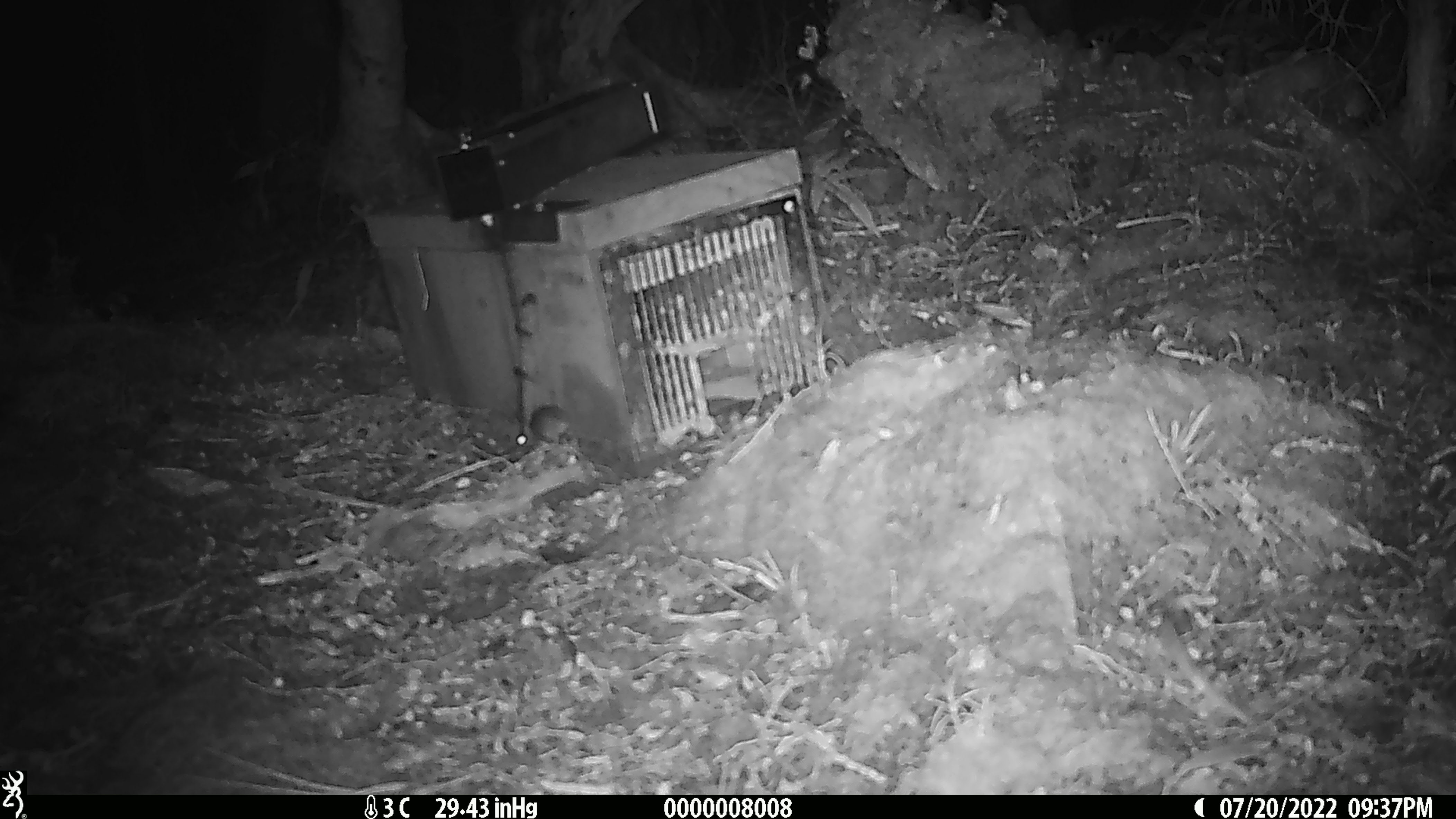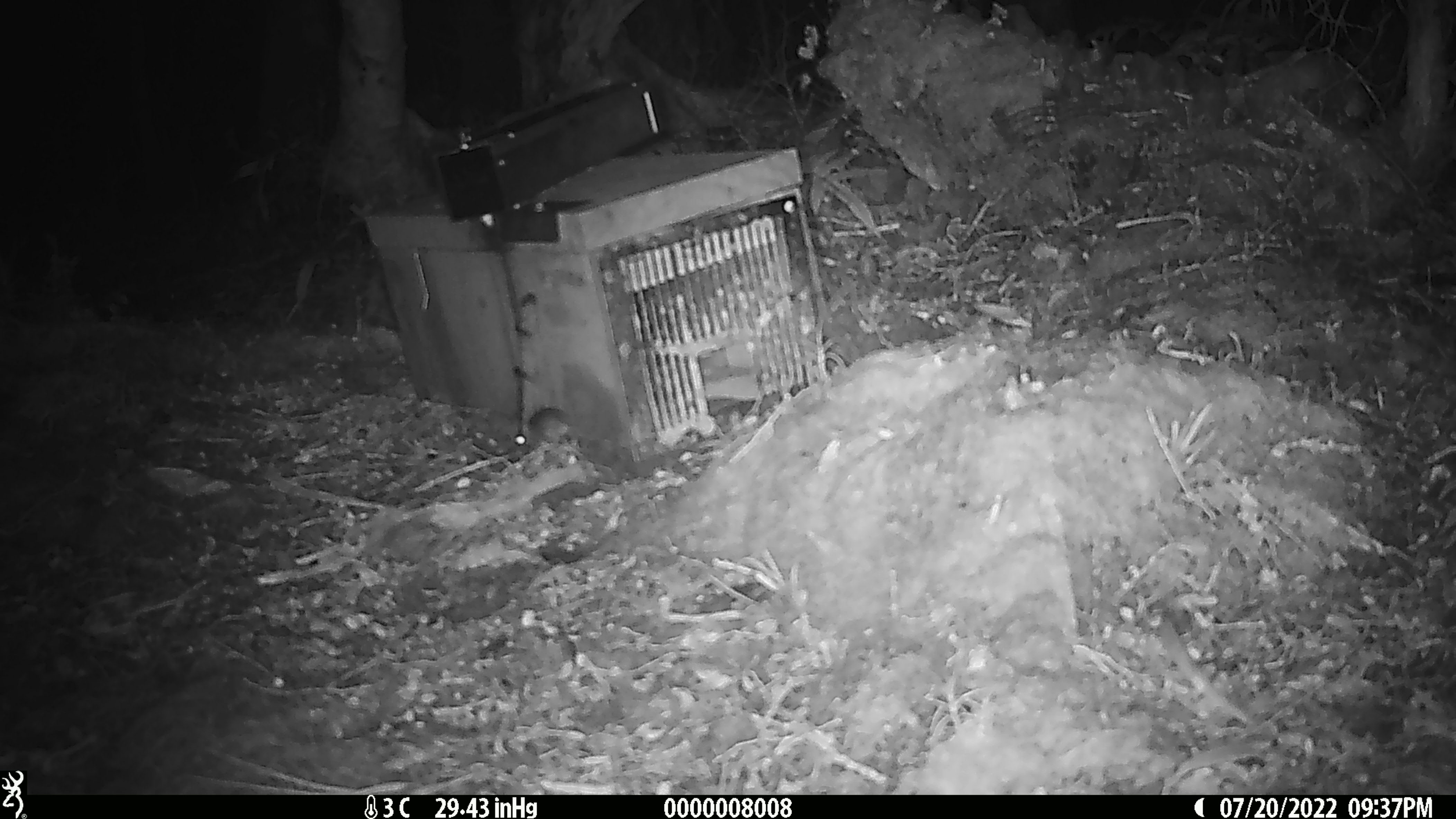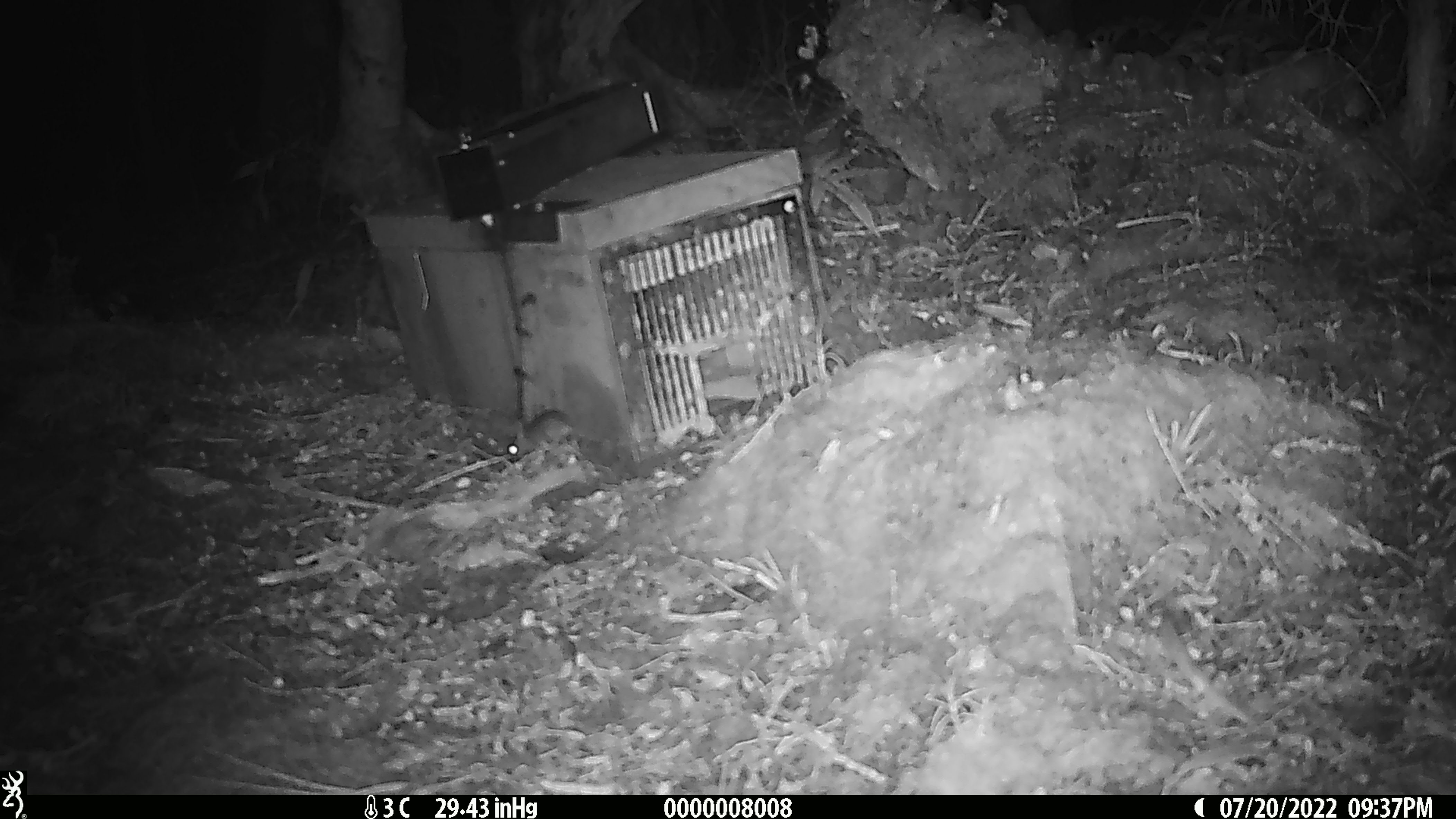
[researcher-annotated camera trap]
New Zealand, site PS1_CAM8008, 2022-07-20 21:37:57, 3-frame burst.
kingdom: Animalia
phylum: Chordata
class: Mammalia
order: Rodentia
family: Muridae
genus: Mus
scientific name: Mus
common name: mouse